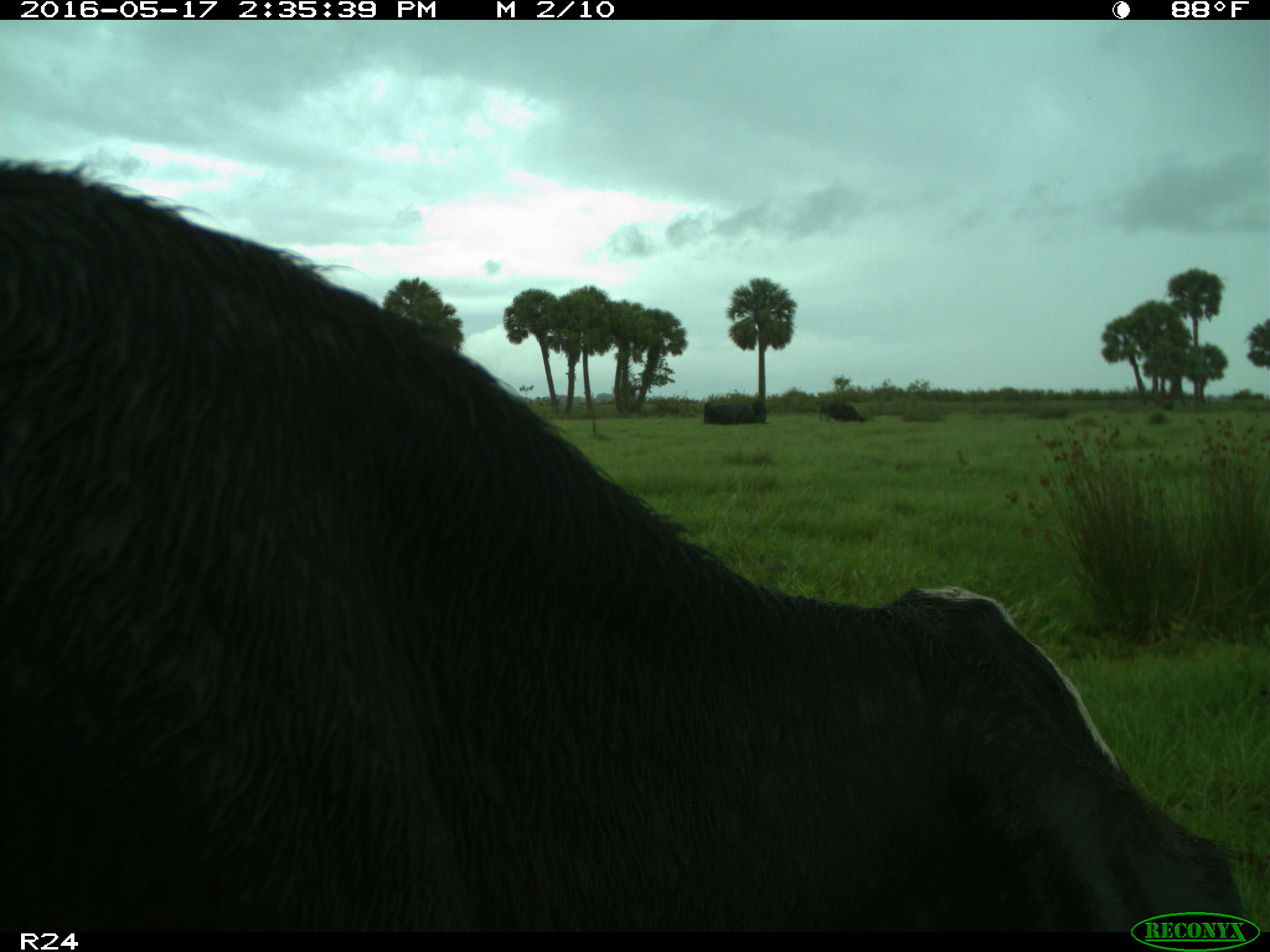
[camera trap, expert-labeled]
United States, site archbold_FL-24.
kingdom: Animalia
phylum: Chordata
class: Mammalia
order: Artiodactyla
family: Bovidae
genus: Bos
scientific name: Bos taurus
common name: domestic cow